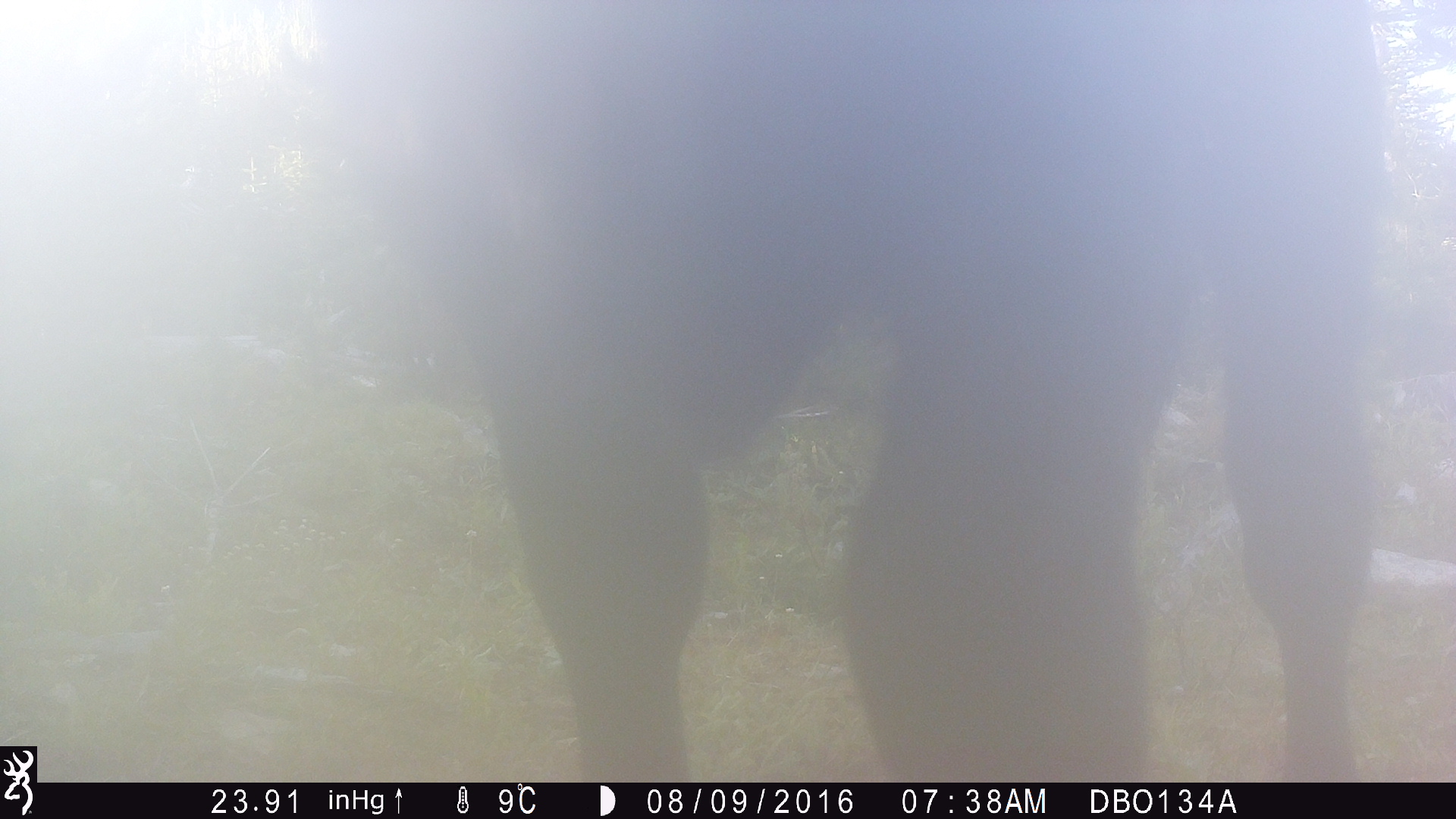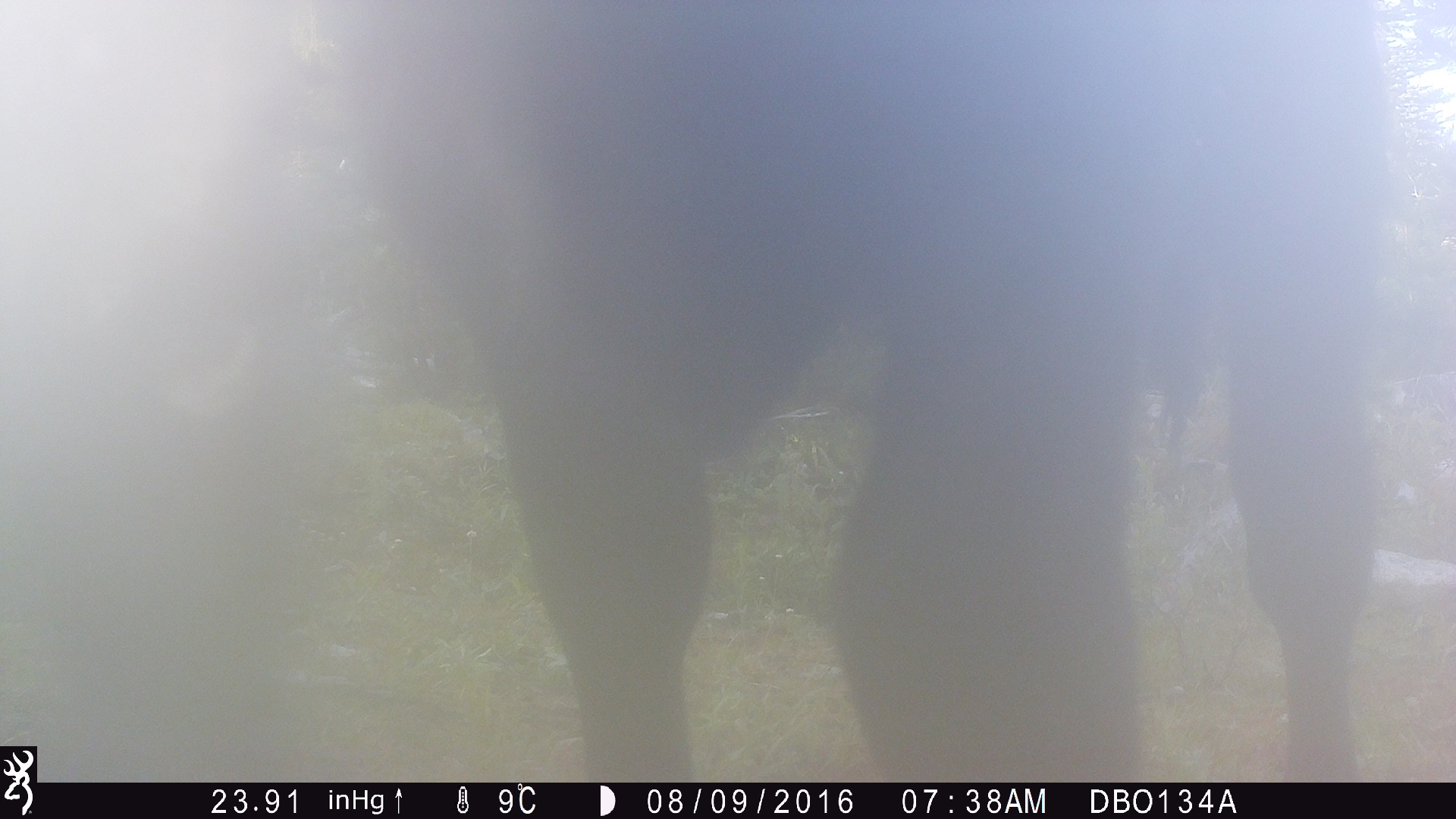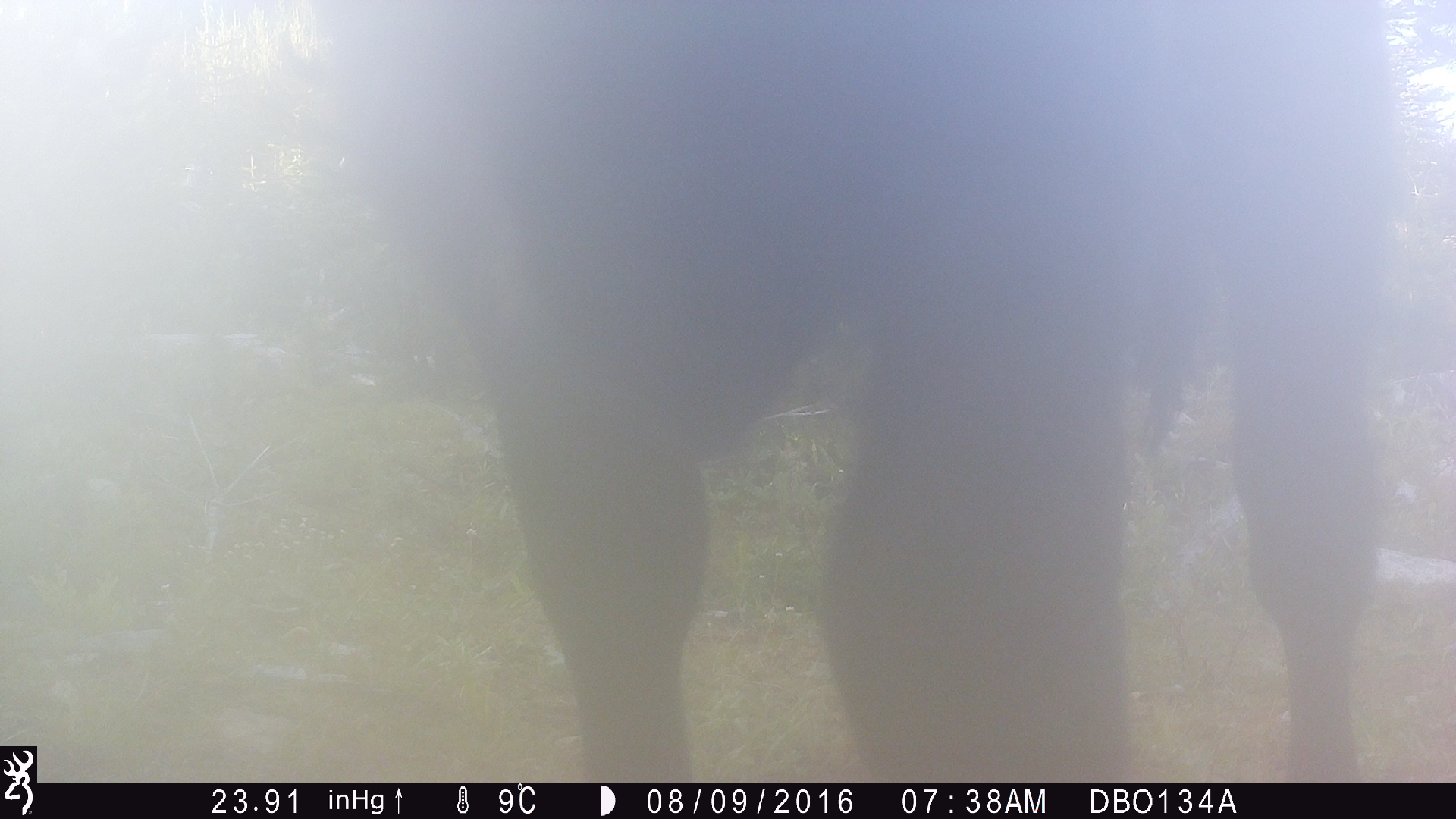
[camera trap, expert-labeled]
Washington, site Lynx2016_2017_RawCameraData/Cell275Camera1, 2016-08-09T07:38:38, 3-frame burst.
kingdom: Animalia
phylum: Chordata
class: Mammalia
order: Artiodactyla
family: Bovidae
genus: Bos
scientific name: Bos taurus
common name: domestic cattle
Domestic cattle (Bos taurus). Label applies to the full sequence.